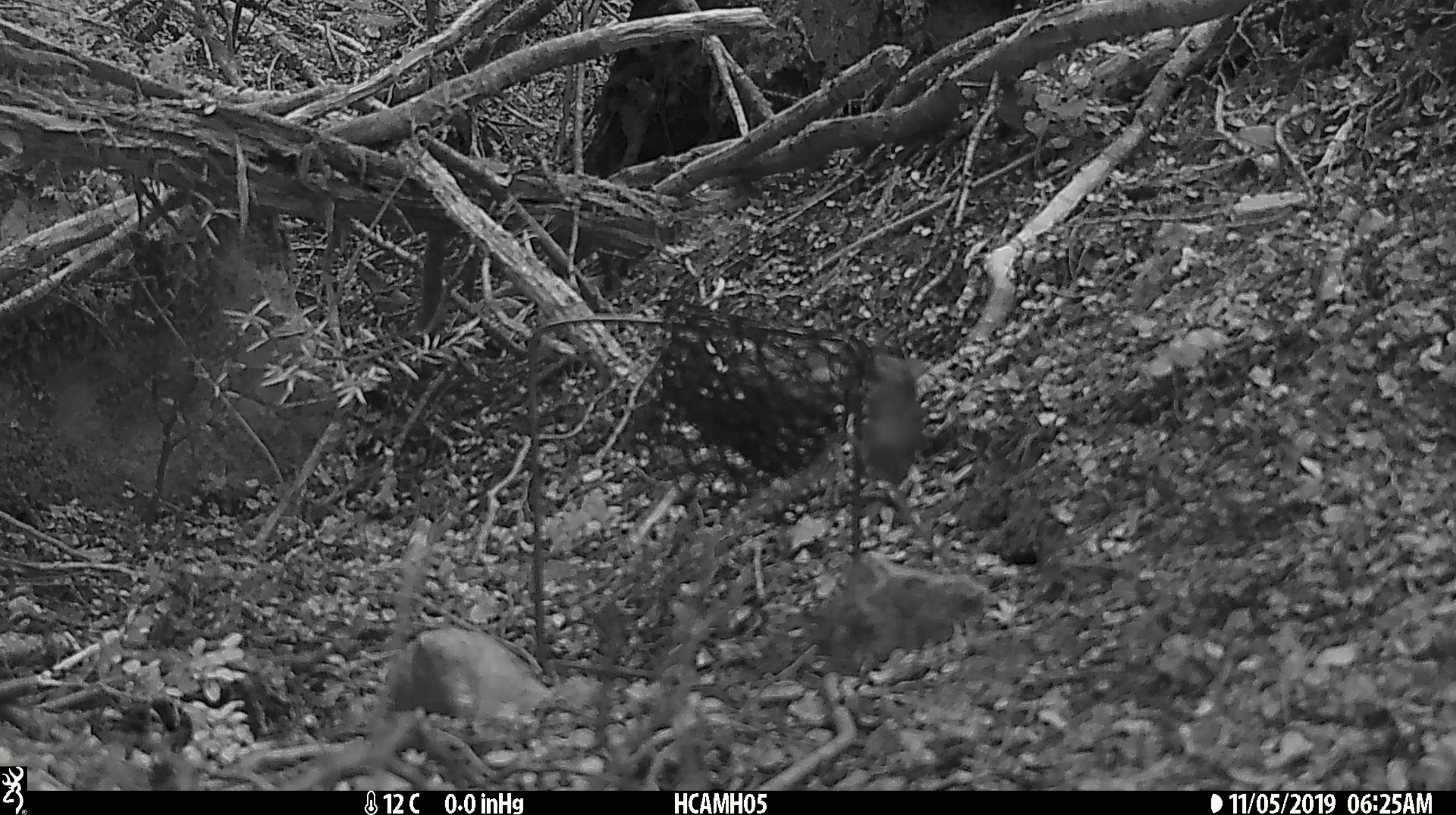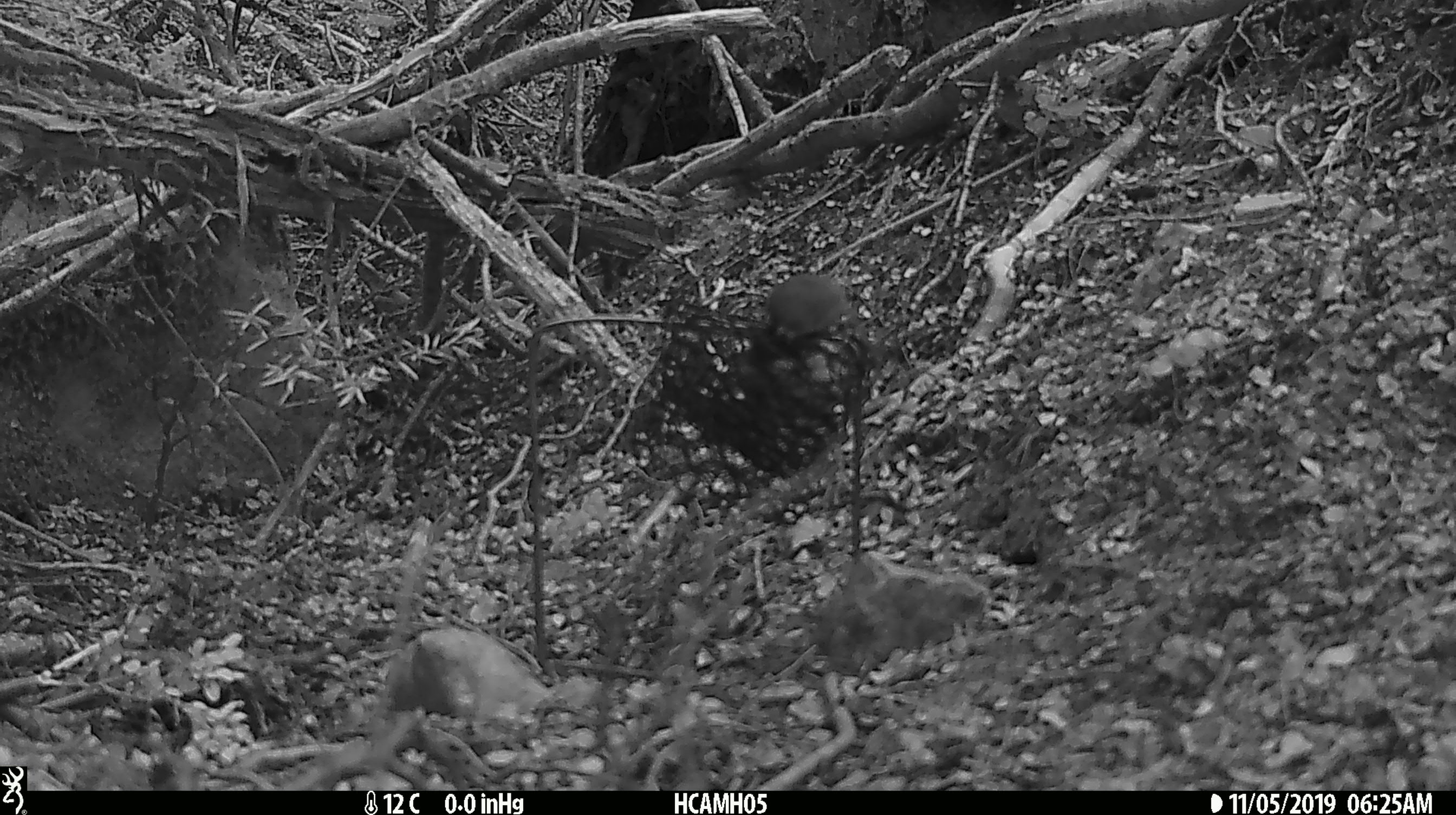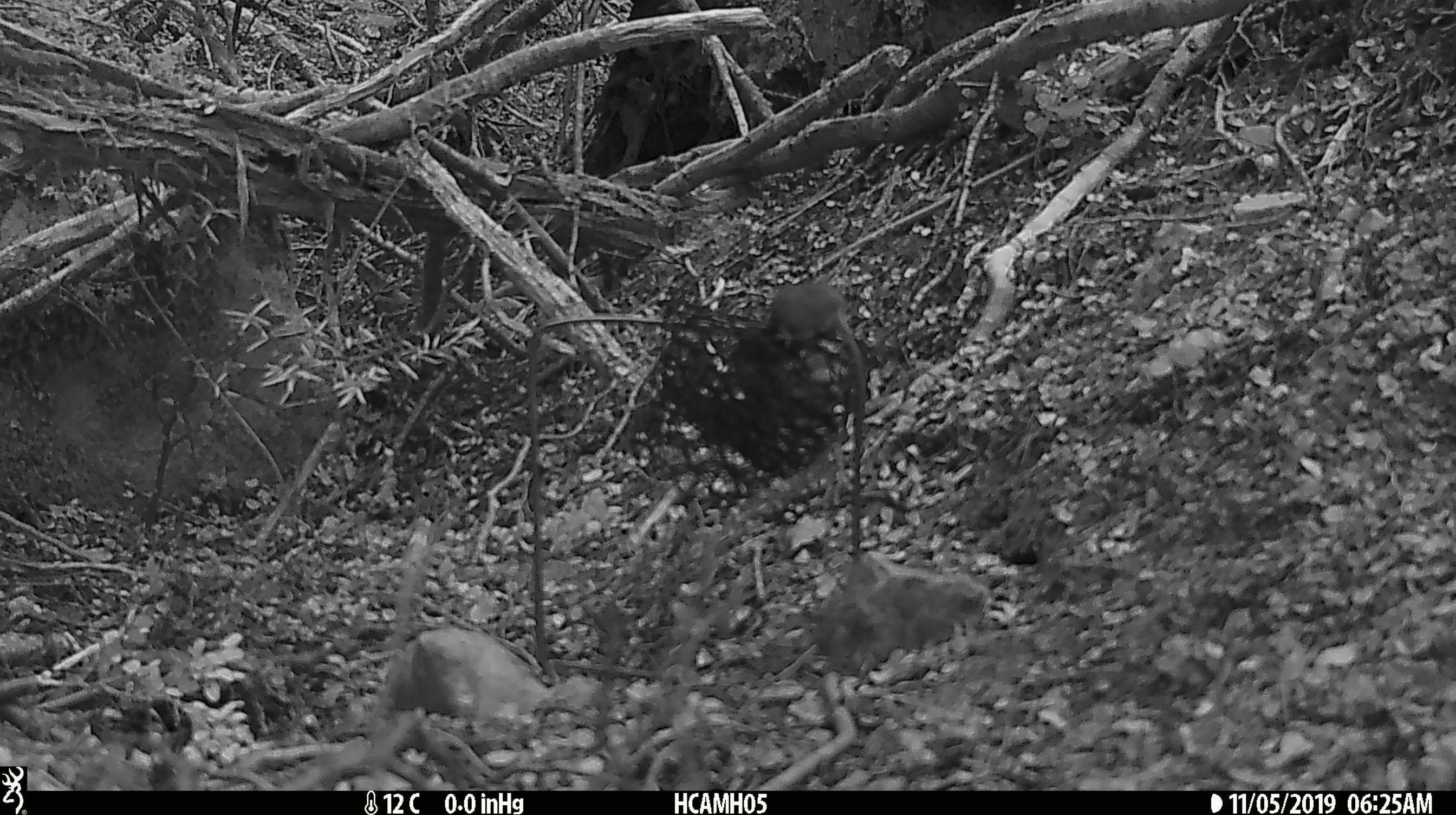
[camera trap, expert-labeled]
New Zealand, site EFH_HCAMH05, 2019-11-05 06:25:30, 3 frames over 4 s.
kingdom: Animalia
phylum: Chordata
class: Mammalia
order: Rodentia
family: Muridae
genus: Mus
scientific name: Mus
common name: mouse